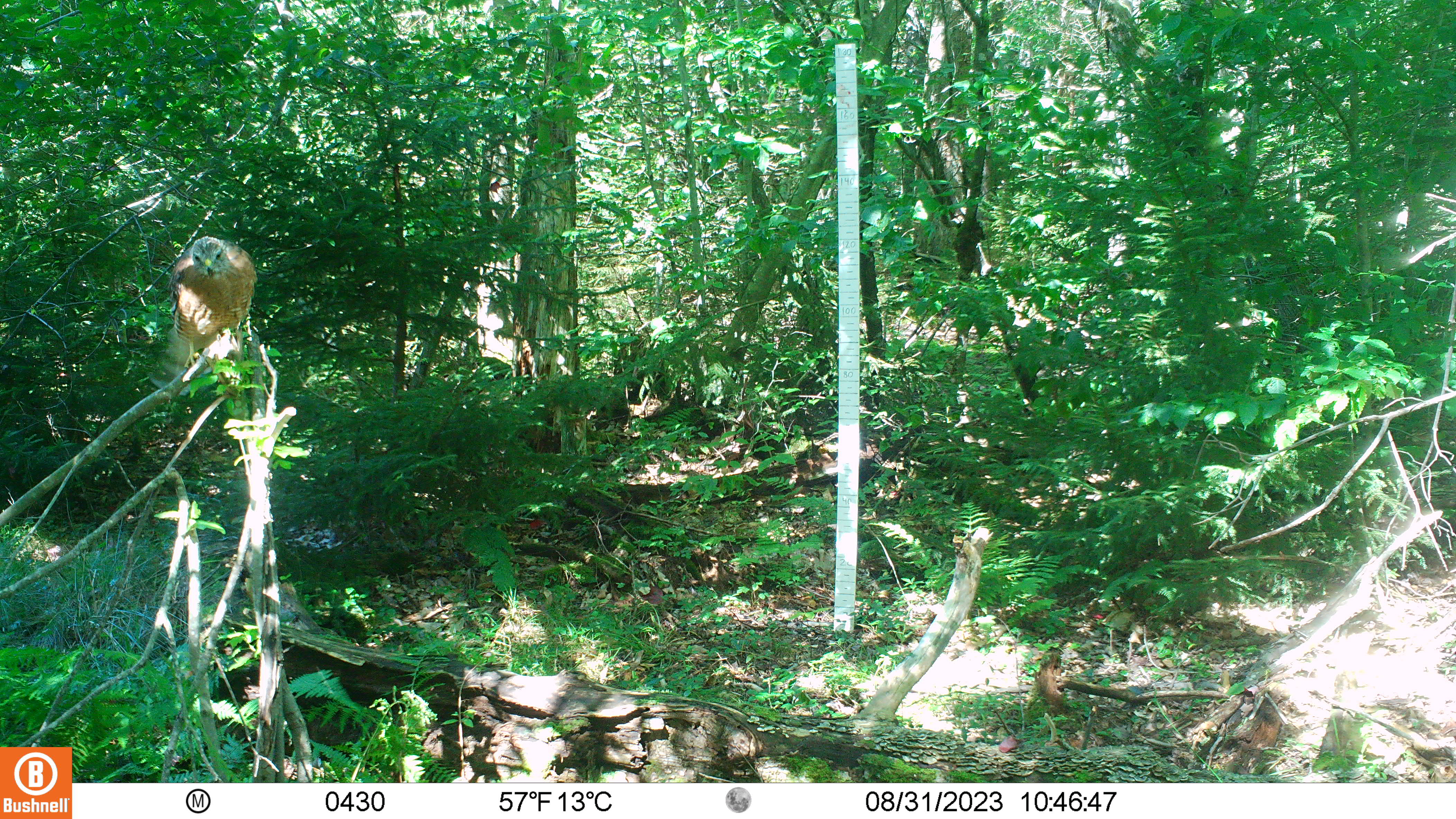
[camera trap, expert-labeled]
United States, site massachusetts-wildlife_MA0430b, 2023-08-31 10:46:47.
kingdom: Animalia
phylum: Chordata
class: Aves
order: Accipitriformes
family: Accipitridae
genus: Buteo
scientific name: Buteo jamaicensis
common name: red-tailed hawk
Red-tailed hawk (Buteo jamaicensis).